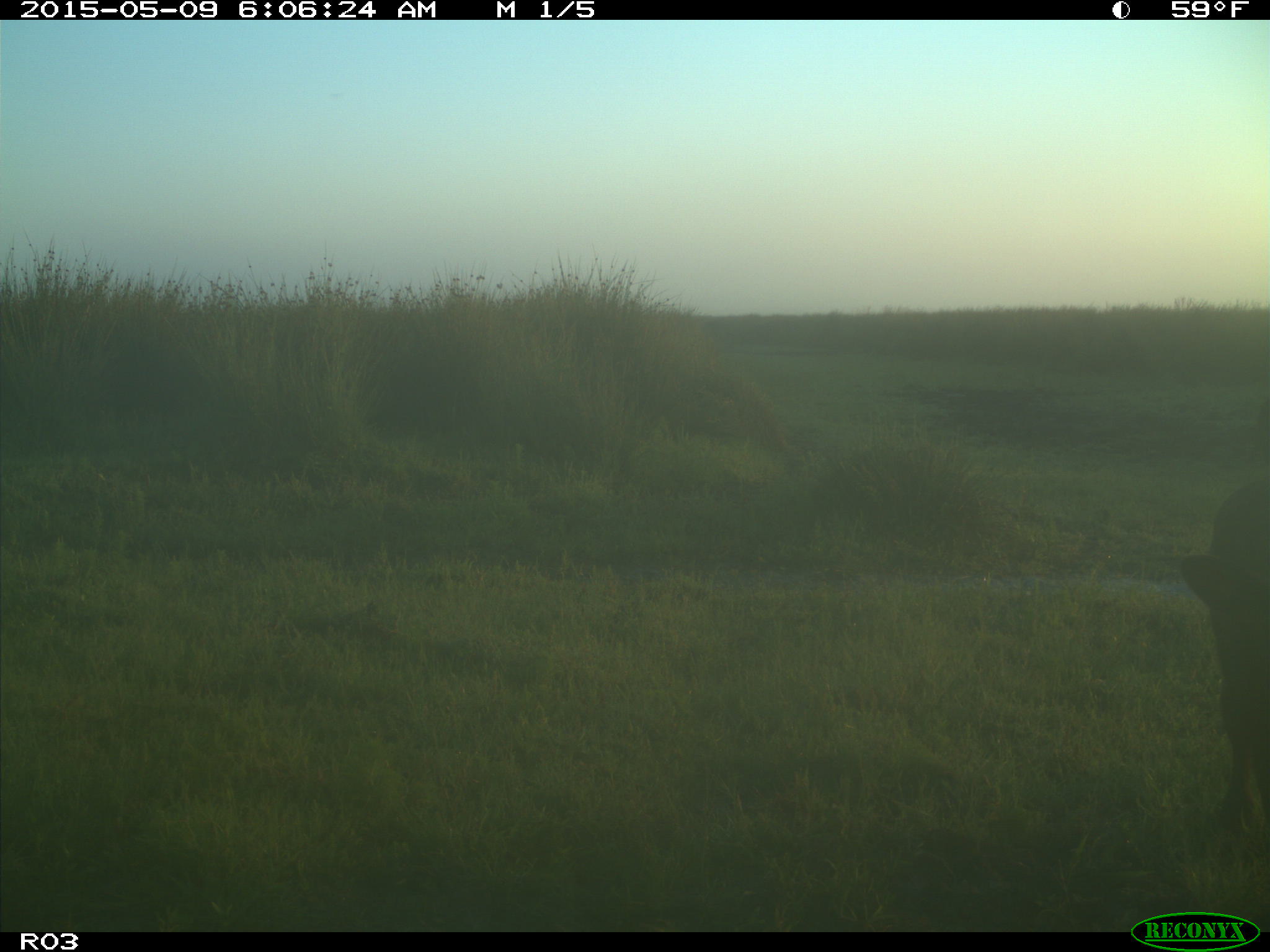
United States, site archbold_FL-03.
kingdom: Animalia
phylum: Chordata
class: Mammalia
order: Artiodactyla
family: Bovidae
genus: Bos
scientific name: Bos taurus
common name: domestic cow